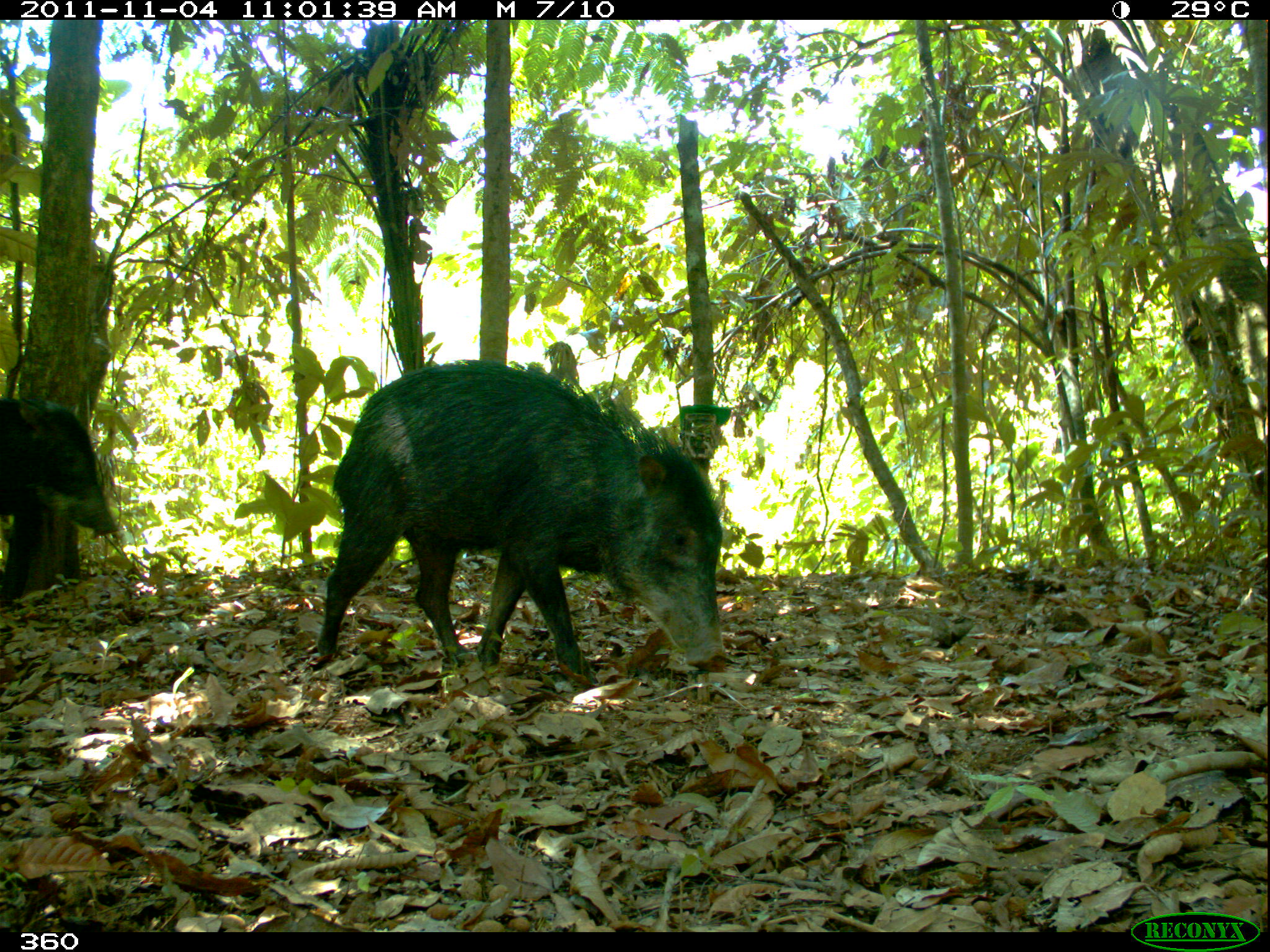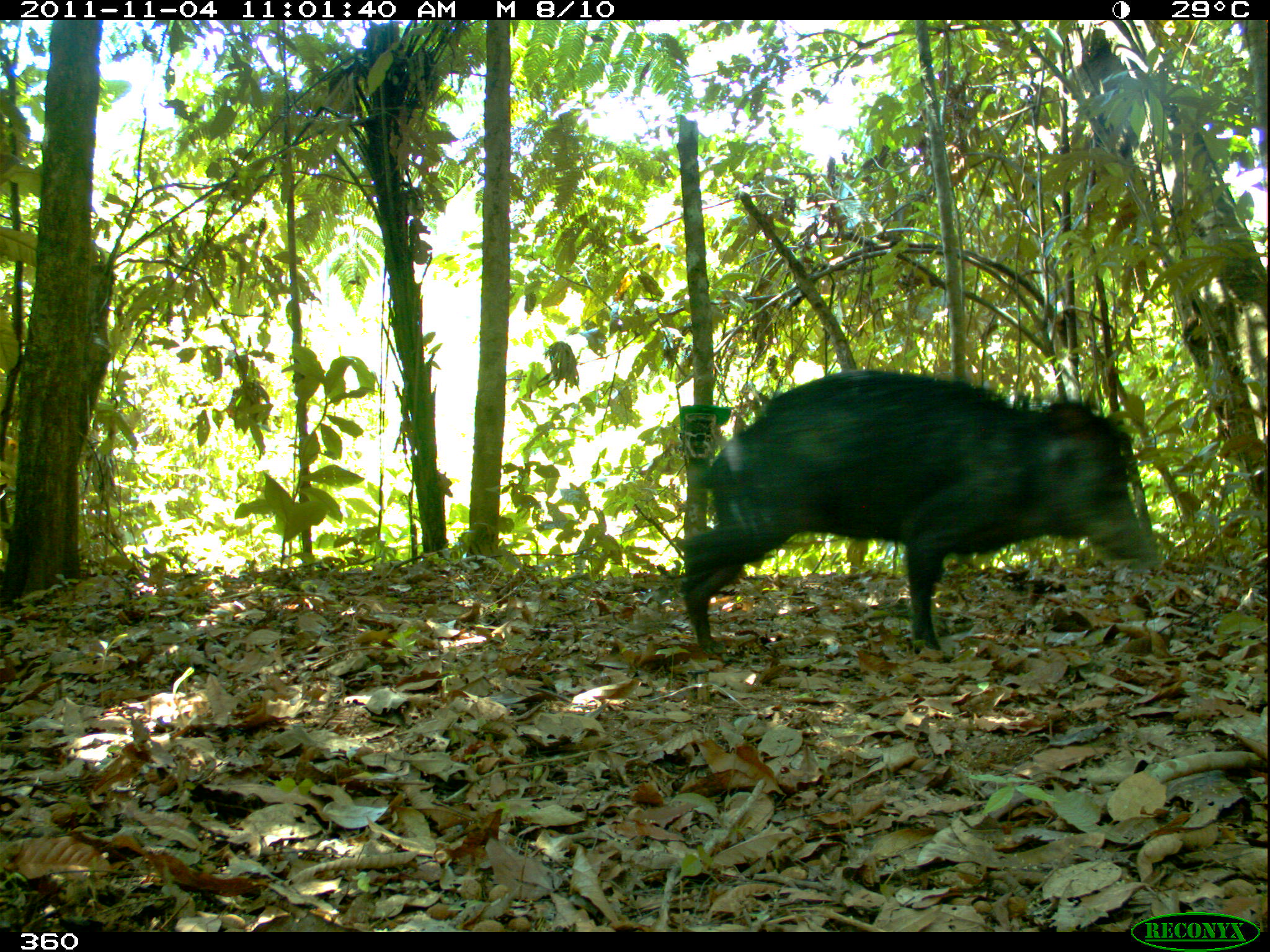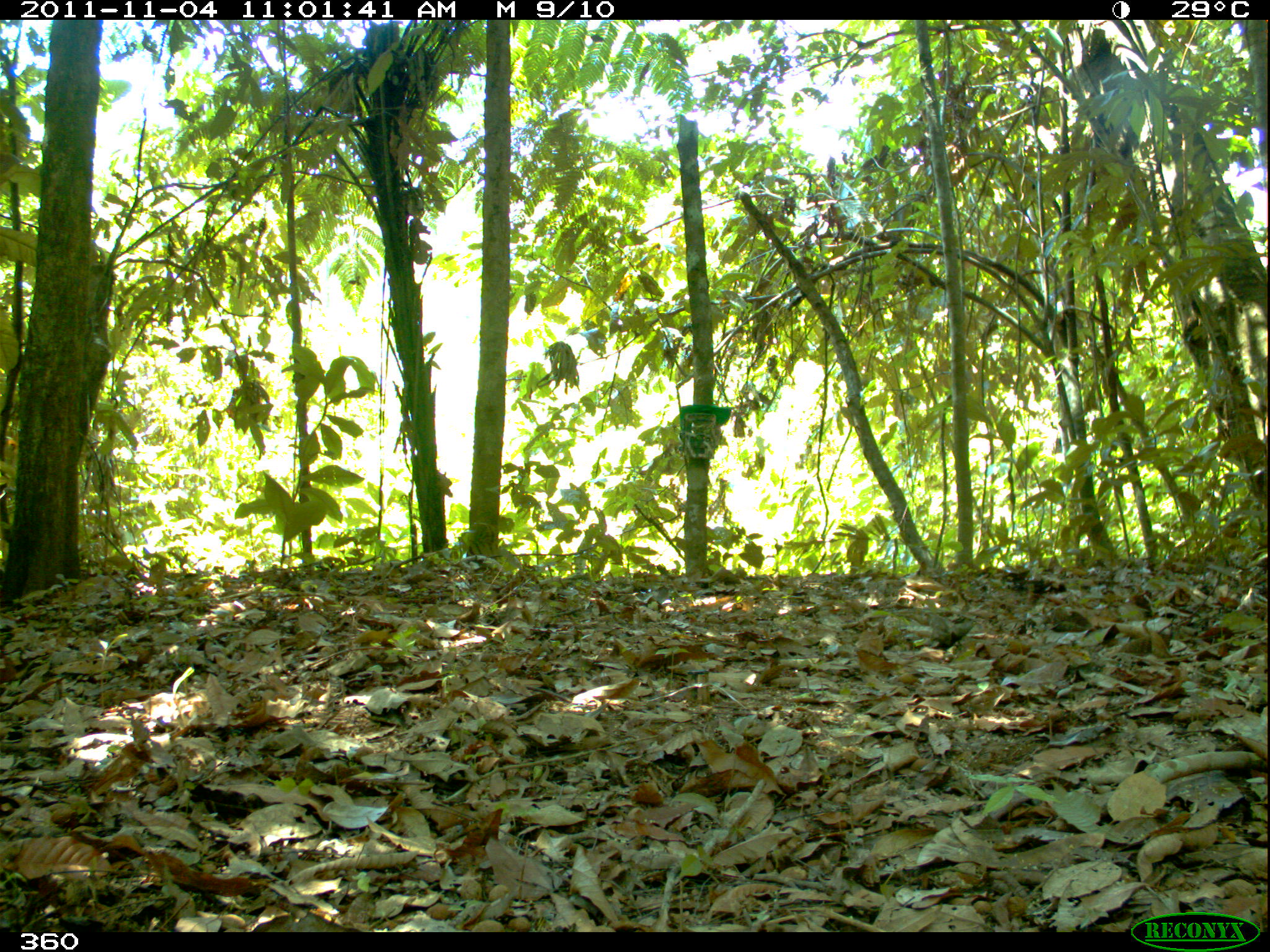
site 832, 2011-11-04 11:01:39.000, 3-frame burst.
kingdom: Animalia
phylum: Chordata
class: Mammalia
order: Artiodactyla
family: Tayassuidae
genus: Tayassu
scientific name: Tayassu pecari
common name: white-lipped peccary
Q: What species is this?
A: Tayassu pecari (white-lipped peccary).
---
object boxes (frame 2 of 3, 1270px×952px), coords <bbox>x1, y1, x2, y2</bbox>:
tayassu pecari: <bbox>673, 364, 1162, 661</bbox>